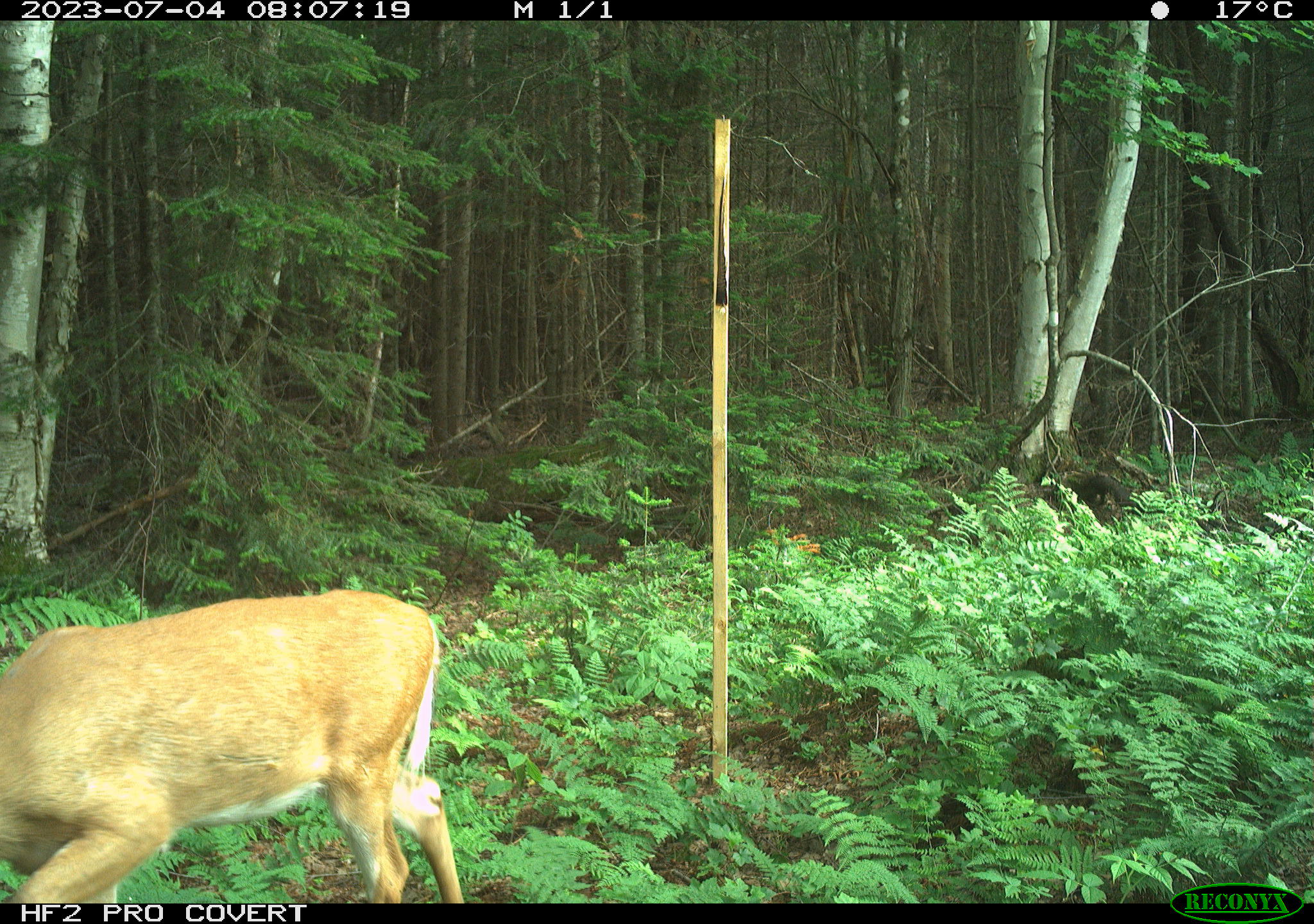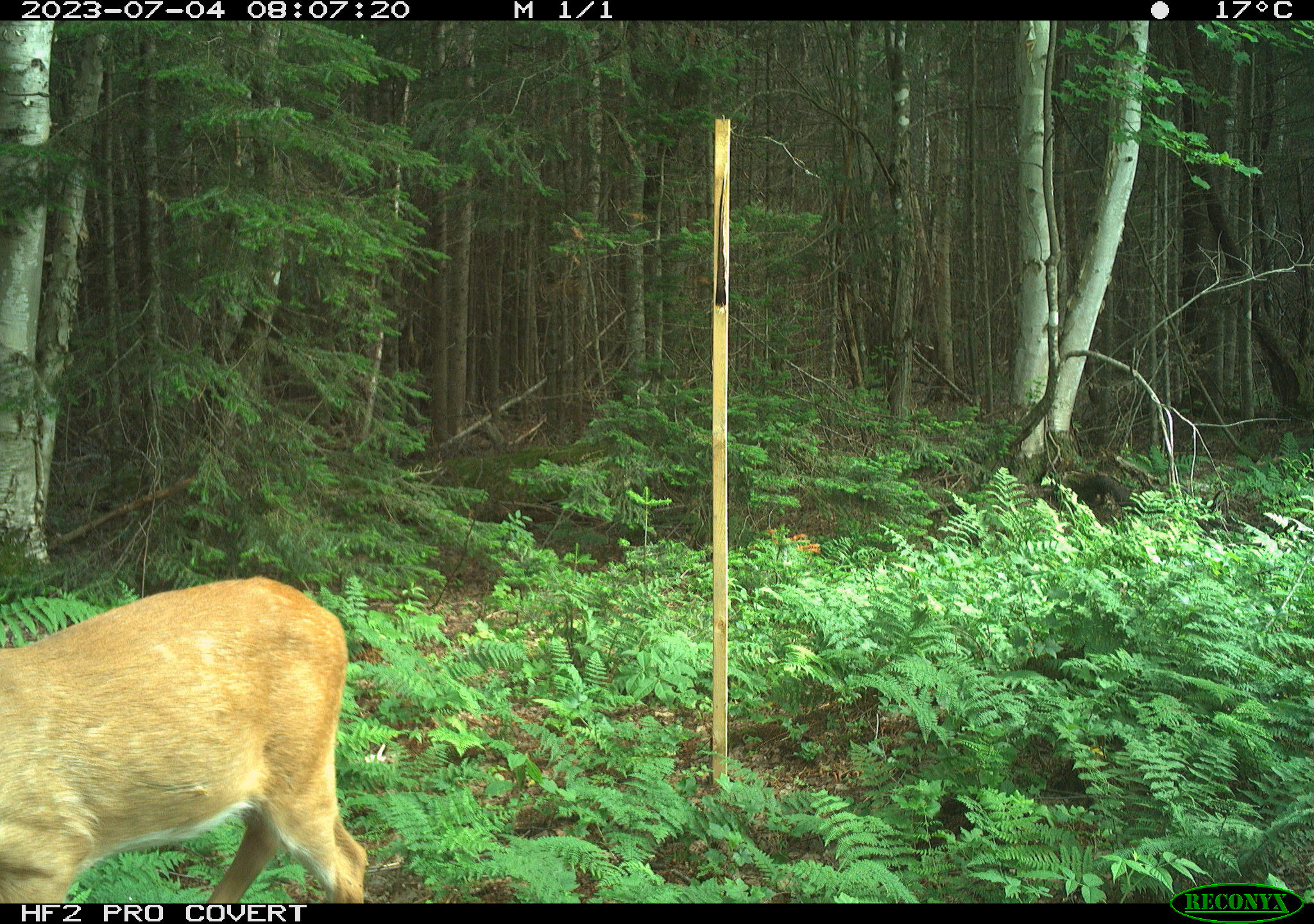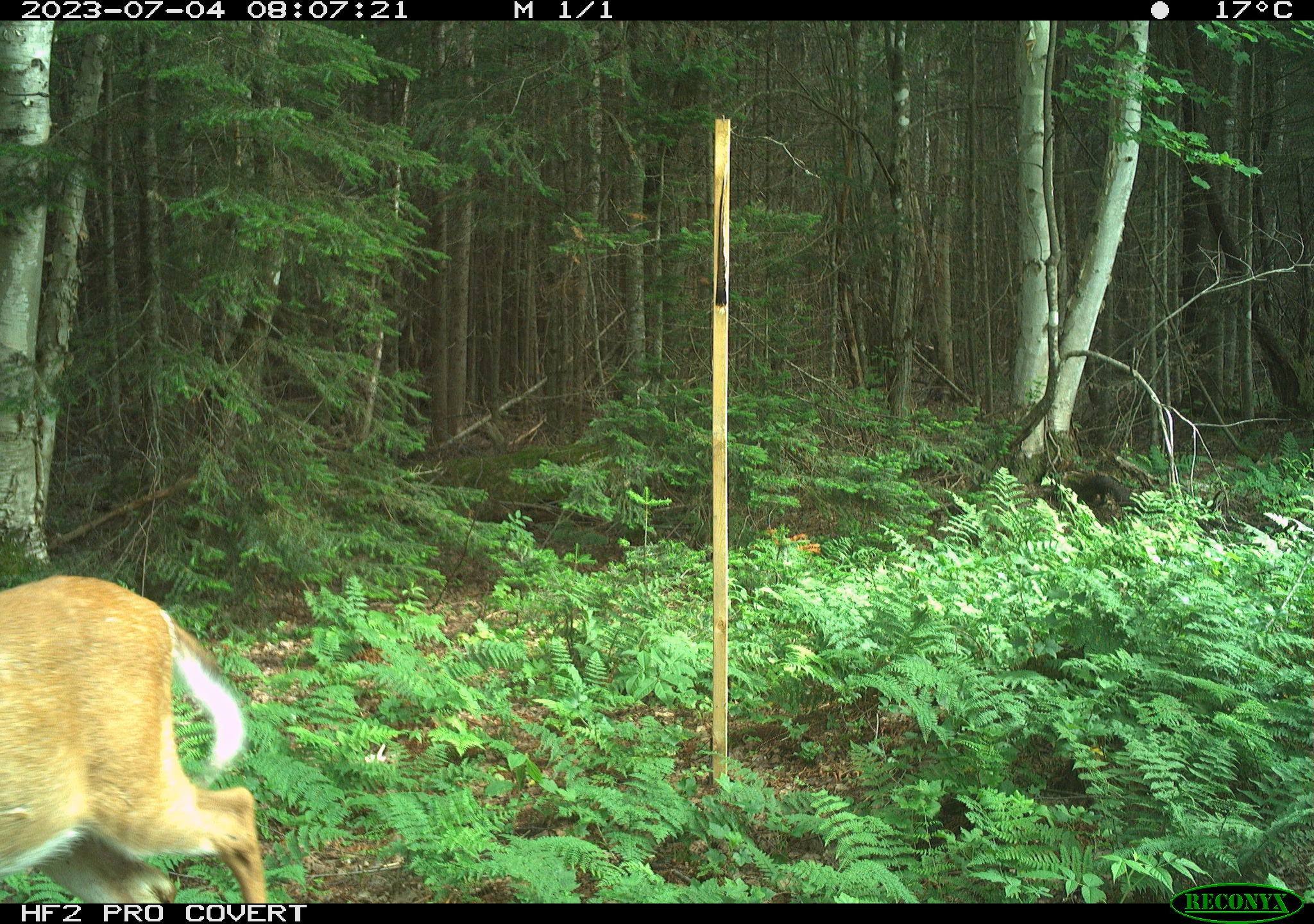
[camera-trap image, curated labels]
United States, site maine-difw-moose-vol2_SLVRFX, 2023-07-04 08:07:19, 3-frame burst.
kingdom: Animalia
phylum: Chordata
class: Mammalia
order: Artiodactyla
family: Cervidae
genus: Odocoileus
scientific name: Odocoileus virginianus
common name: white-tailed deer